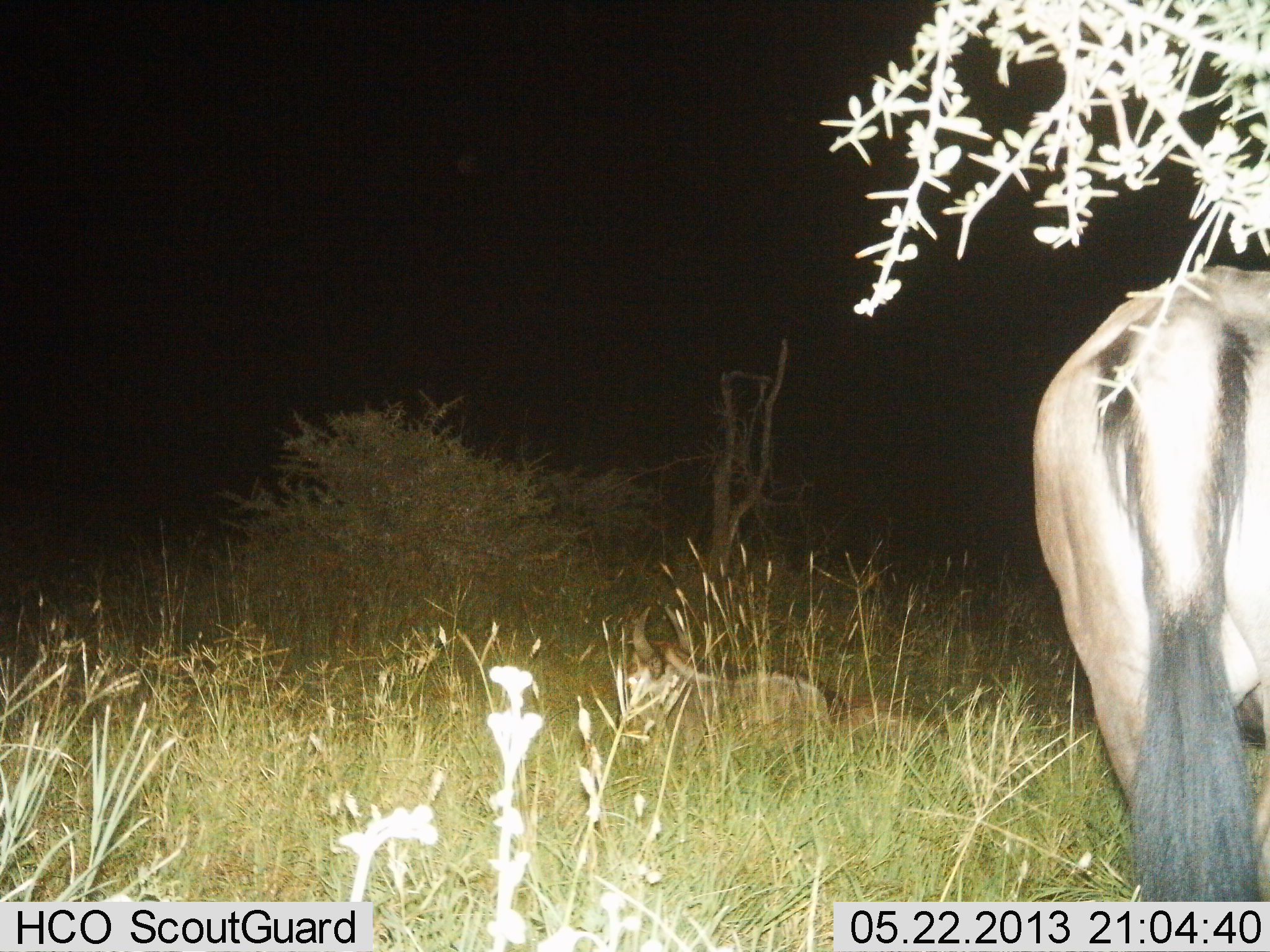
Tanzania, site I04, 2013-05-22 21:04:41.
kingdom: Animalia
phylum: Chordata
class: Mammalia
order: Artiodactyla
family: Bovidae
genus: Connochaetes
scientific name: Connochaetes taurinus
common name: blue wildebeest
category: wildebeest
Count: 2.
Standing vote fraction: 85%.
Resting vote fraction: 60%.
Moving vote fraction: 5%.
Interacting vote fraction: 0%.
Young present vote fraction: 10%.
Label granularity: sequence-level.